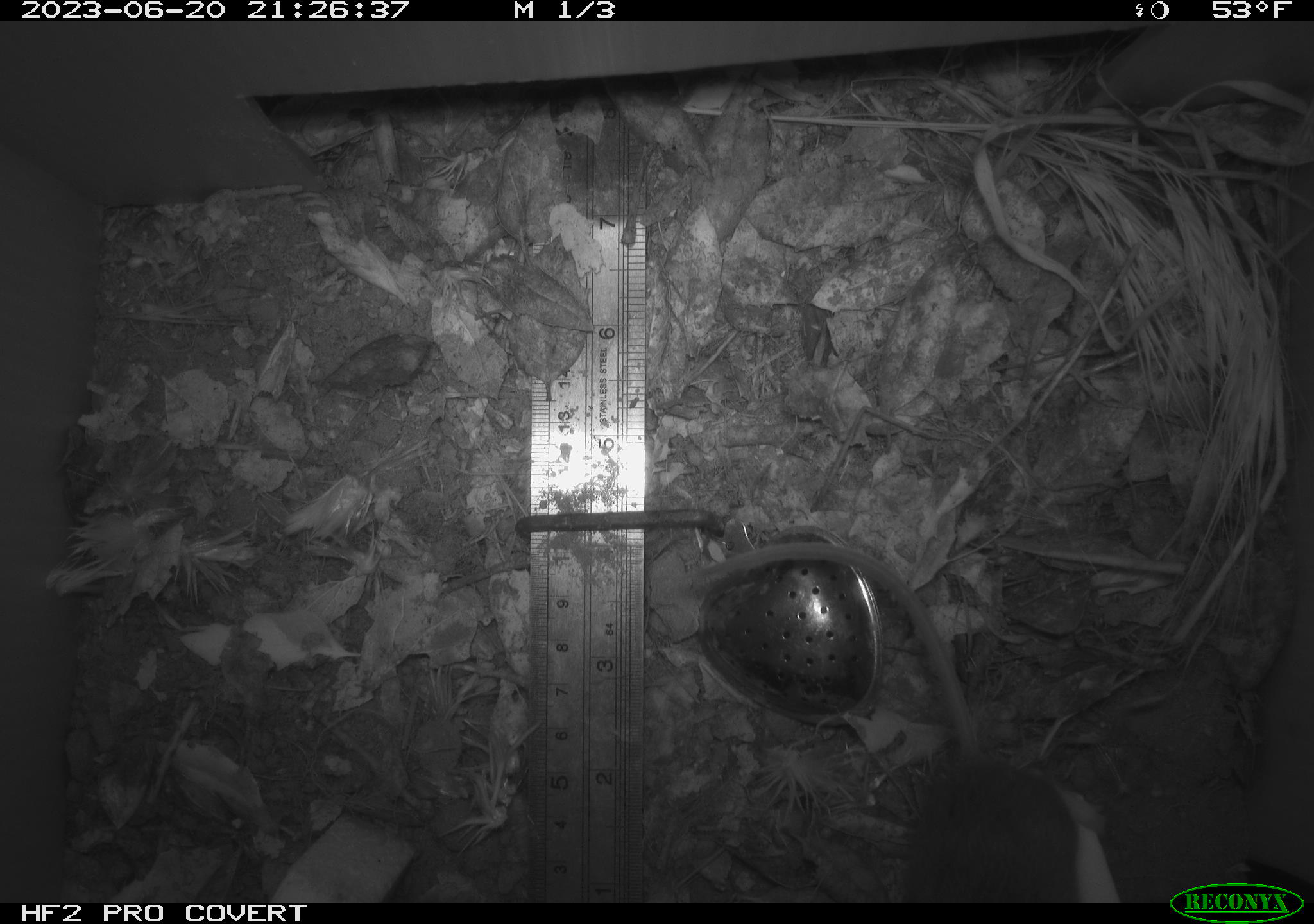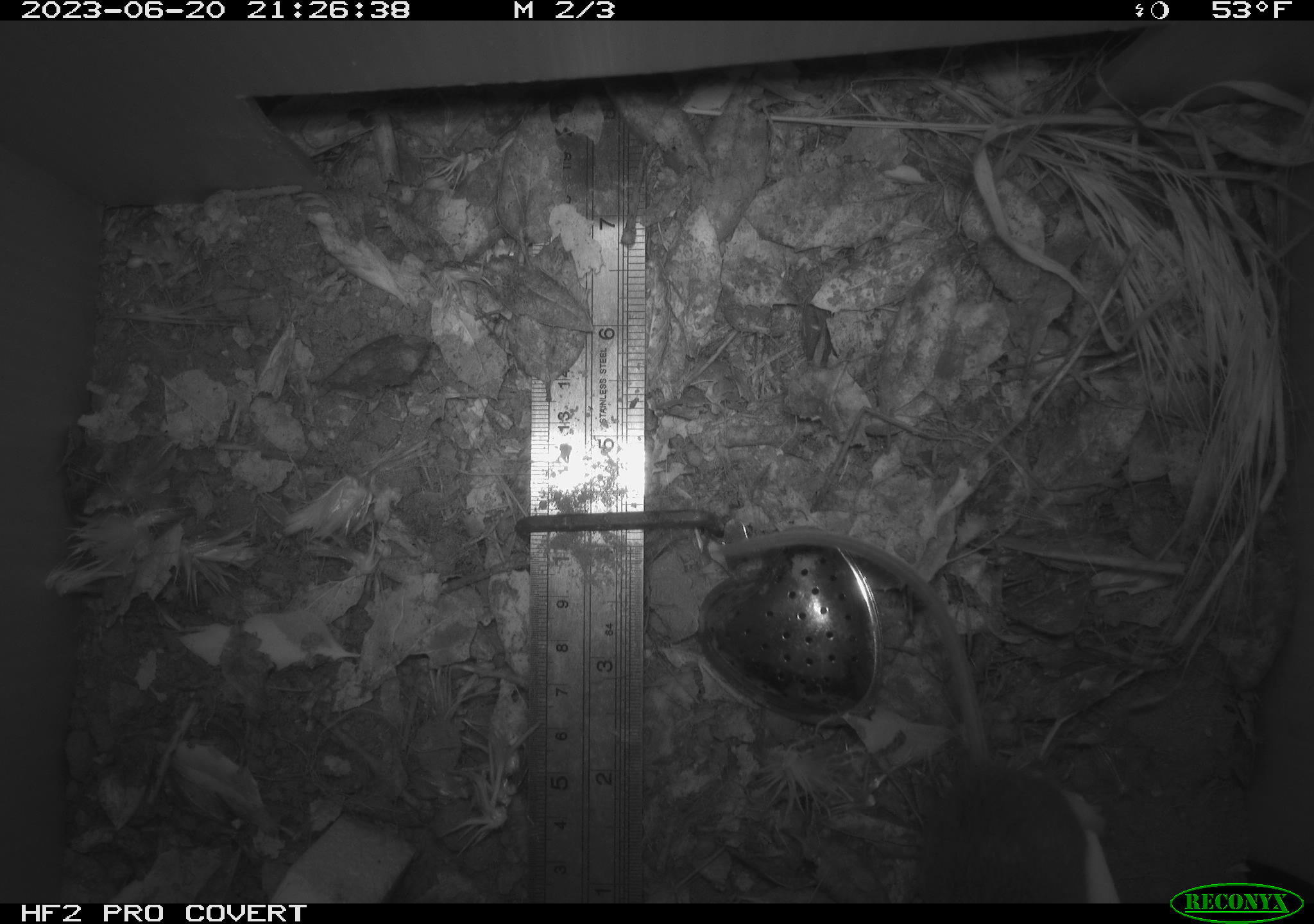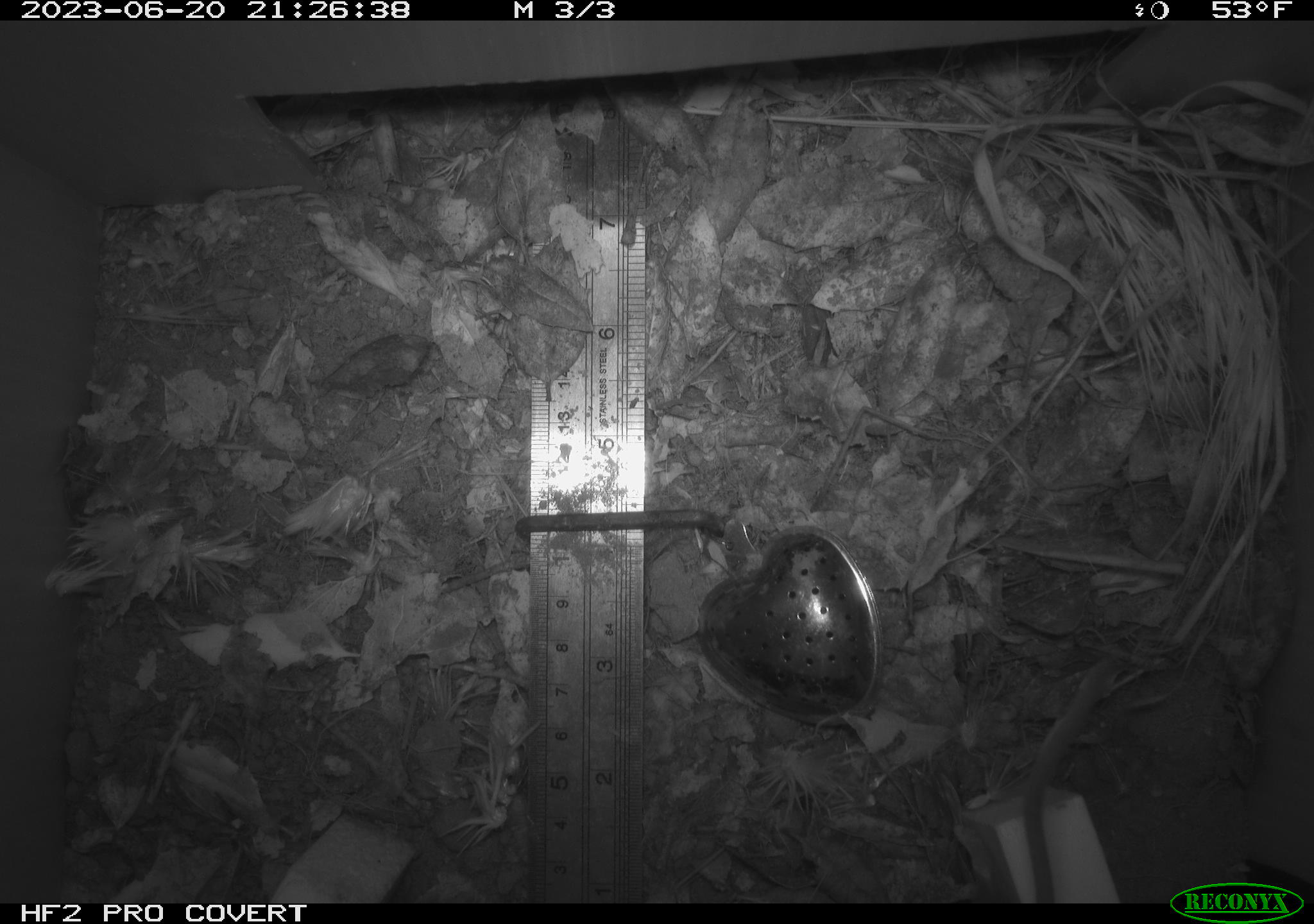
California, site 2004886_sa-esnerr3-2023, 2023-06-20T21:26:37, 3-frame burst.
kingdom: Animalia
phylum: Chordata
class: Mammalia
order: Rodentia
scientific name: Rodentia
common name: mouse species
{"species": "mouse species (Rodentia)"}